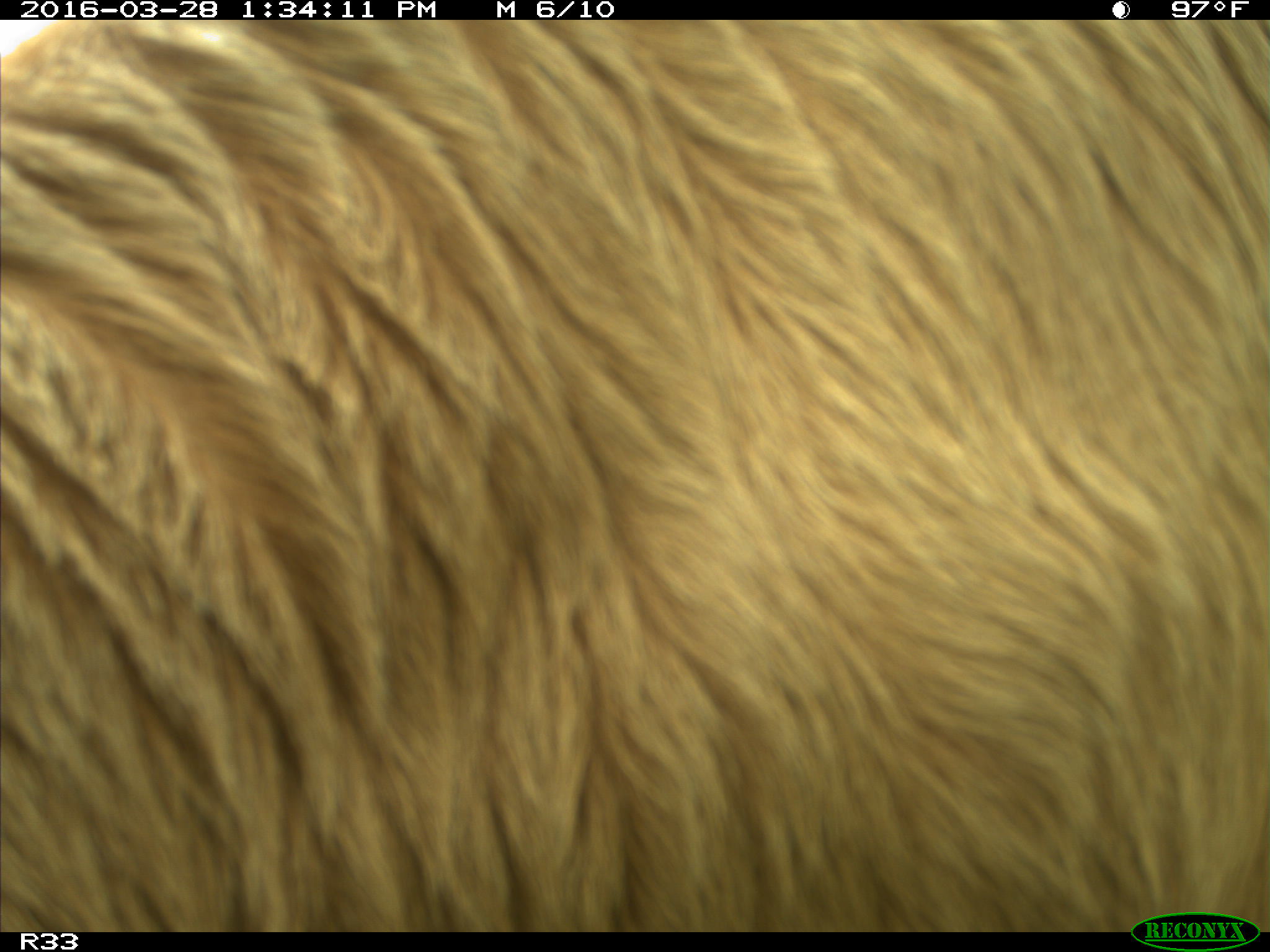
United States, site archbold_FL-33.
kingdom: Animalia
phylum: Chordata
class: Mammalia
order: Artiodactyla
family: Bovidae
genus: Bos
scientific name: Bos taurus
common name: domestic cow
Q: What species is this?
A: Bos taurus (domestic cow).